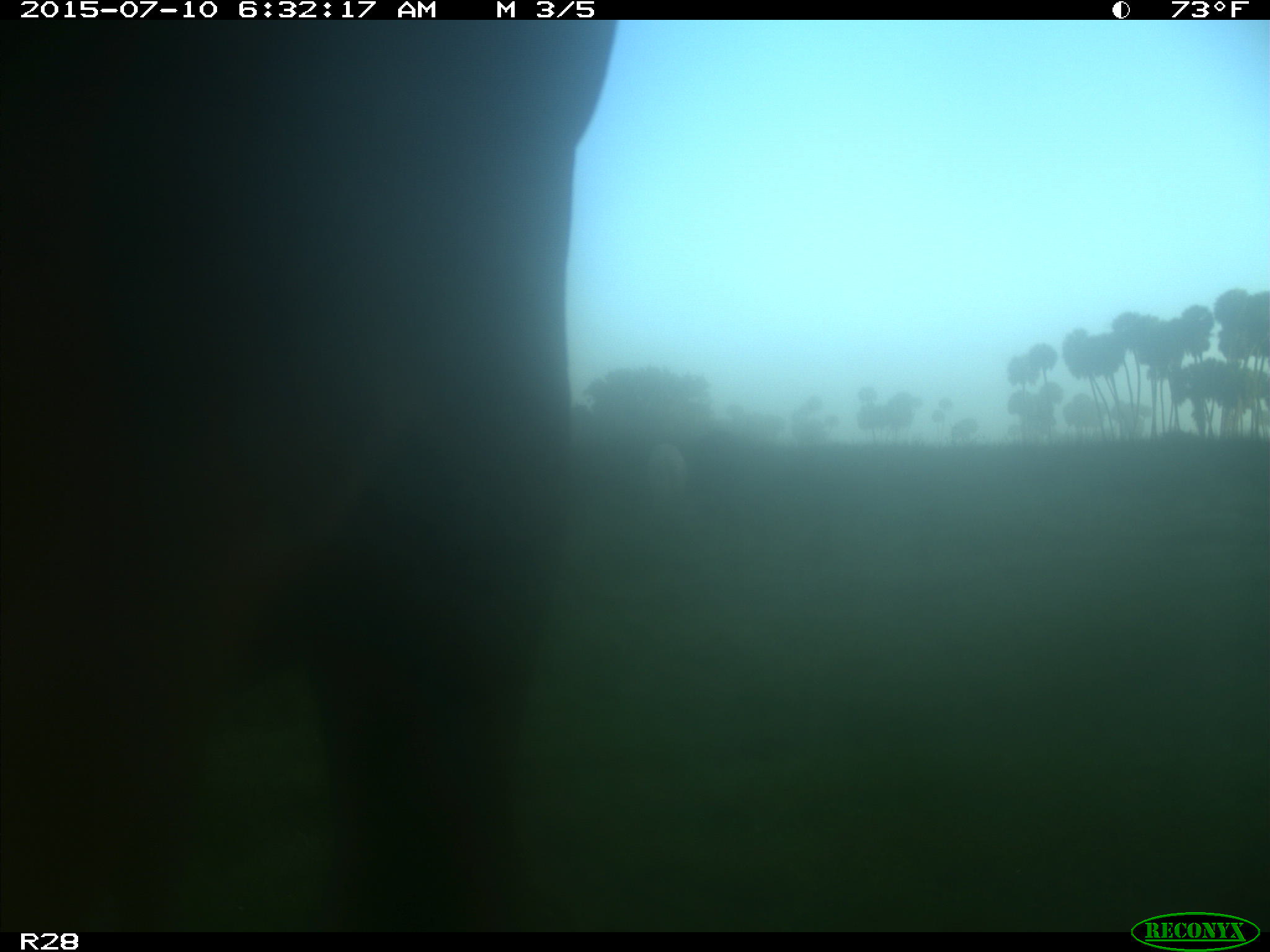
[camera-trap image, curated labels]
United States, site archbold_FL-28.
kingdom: Animalia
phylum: Chordata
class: Mammalia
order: Artiodactyla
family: Bovidae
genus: Bos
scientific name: Bos taurus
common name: domestic cow